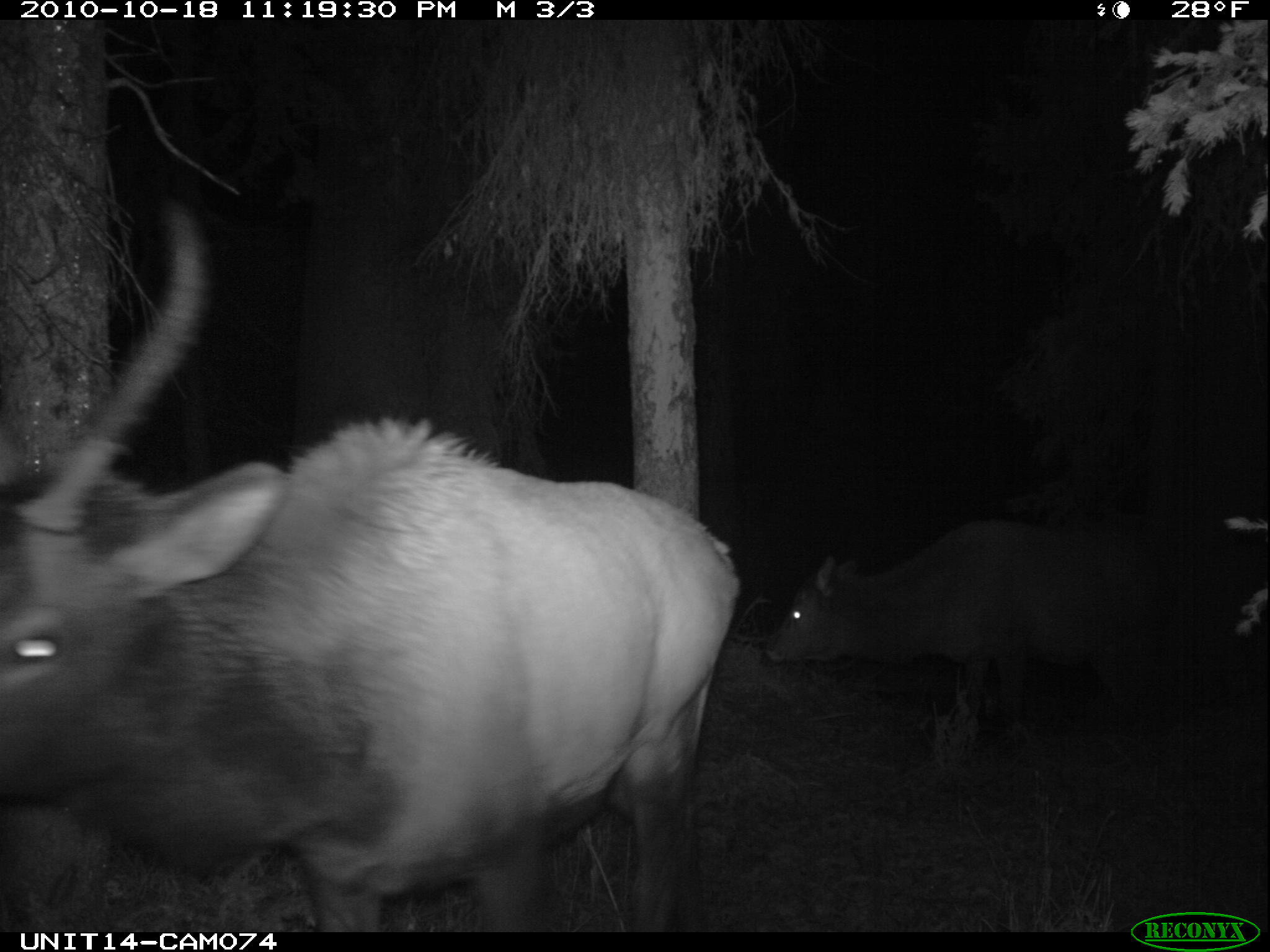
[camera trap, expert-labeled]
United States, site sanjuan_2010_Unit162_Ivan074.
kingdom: Animalia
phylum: Chordata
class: Mammalia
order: Artiodactyla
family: Cervidae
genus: Cervus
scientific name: Cervus elaphus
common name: red deer